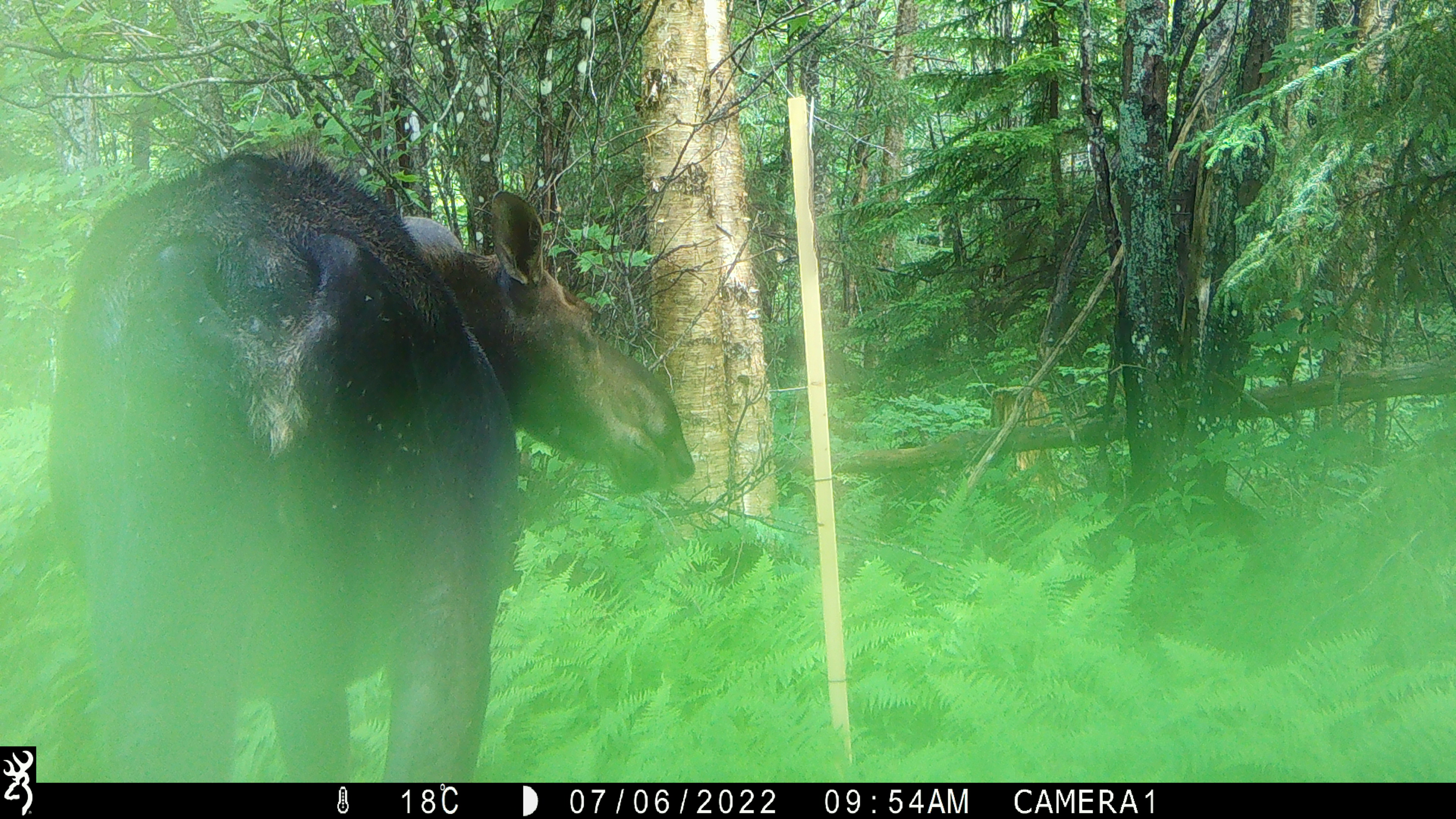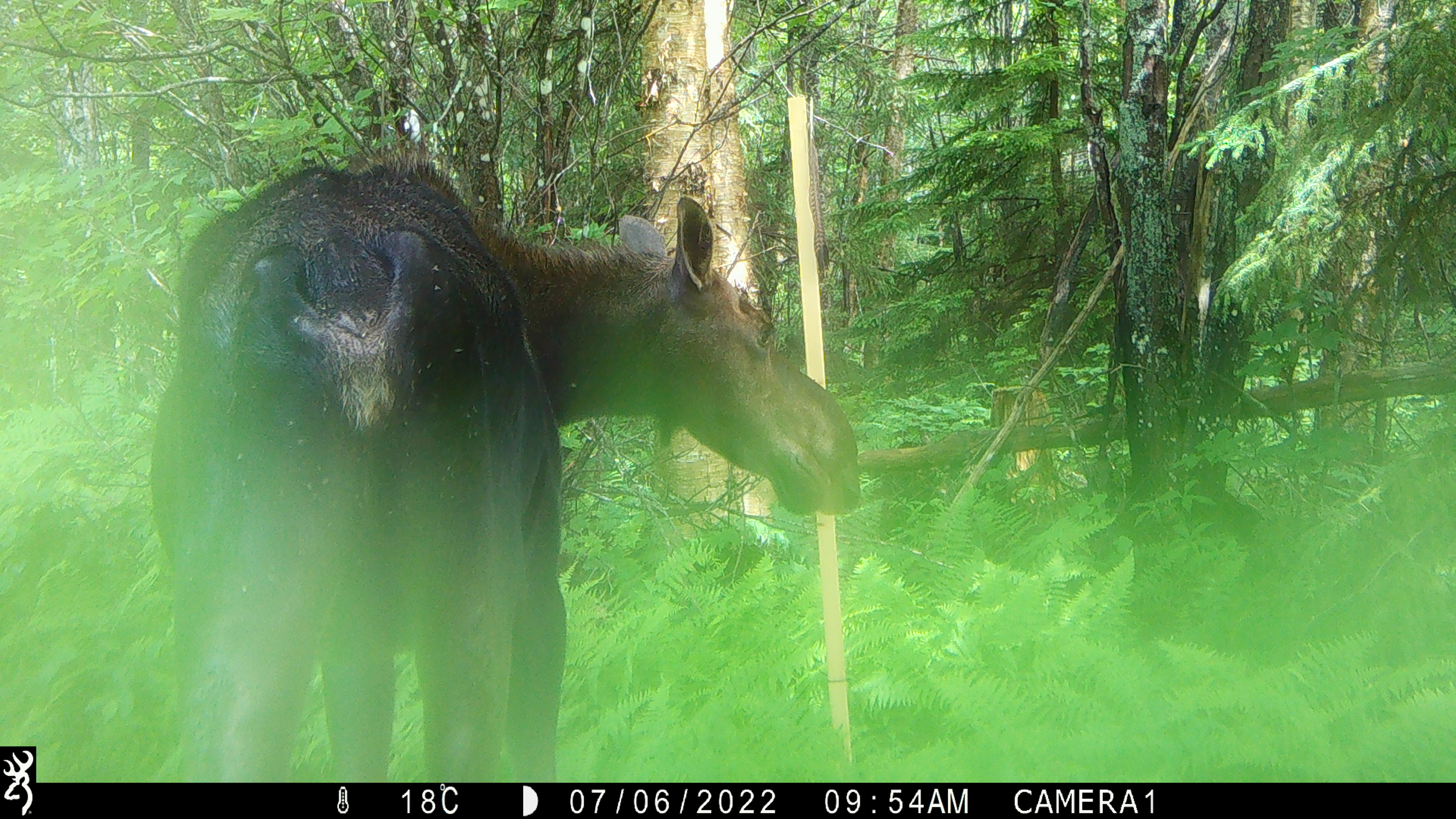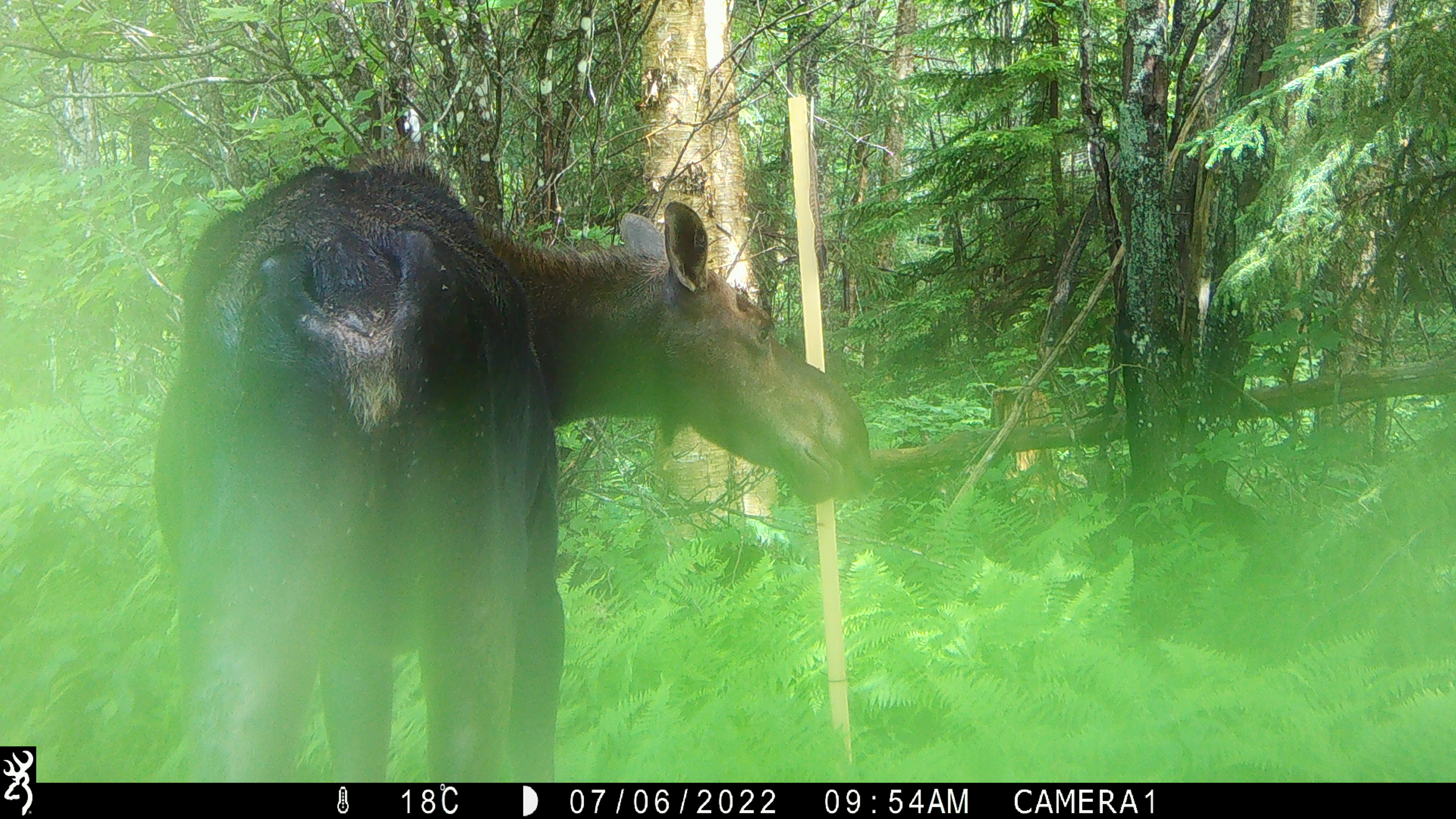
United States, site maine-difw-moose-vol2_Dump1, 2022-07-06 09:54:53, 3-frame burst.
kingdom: Animalia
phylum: Chordata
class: Mammalia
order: Artiodactyla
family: Cervidae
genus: Alces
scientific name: Alces alces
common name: moose